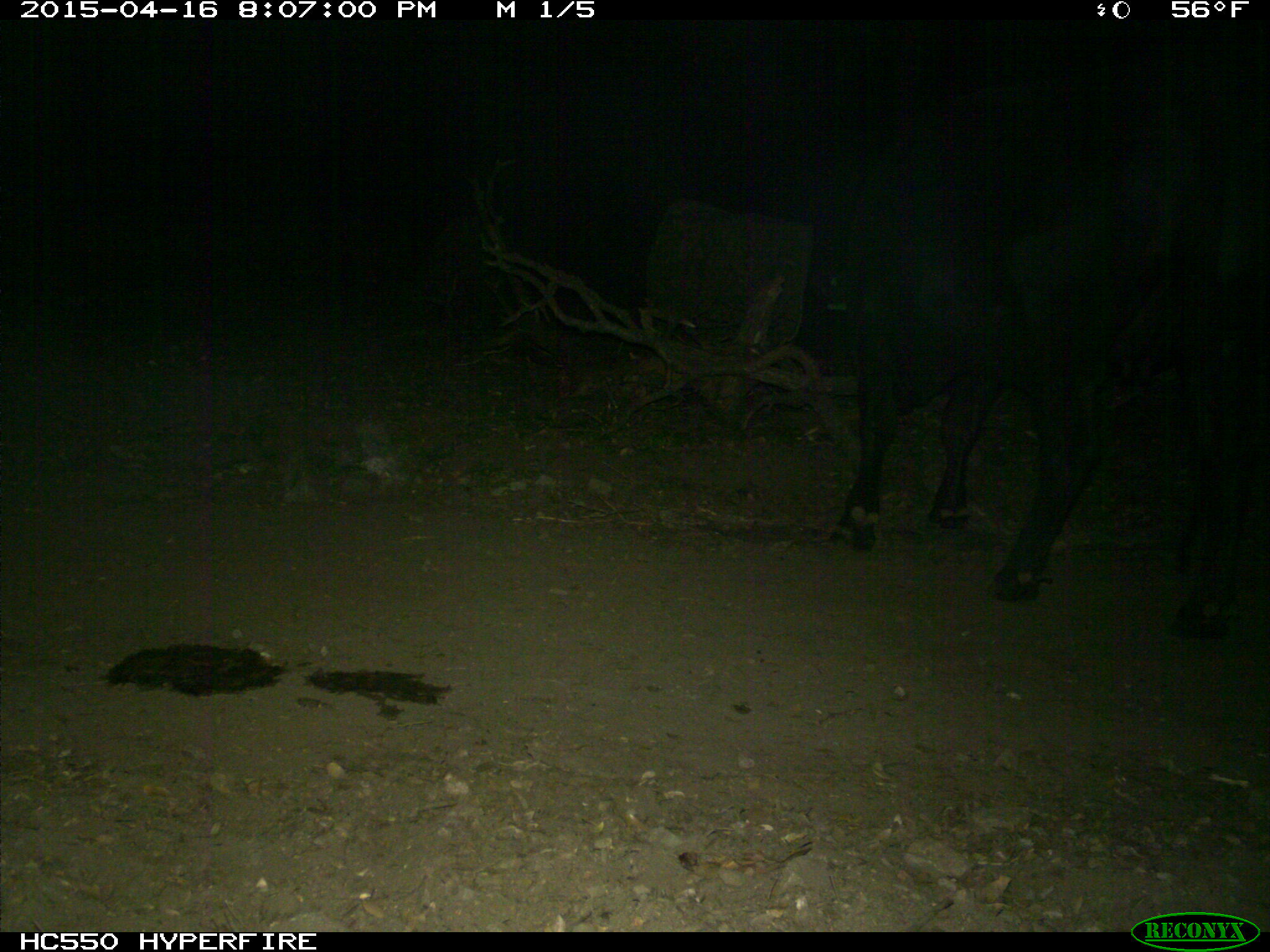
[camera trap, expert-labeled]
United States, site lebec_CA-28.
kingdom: Animalia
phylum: Chordata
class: Mammalia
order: Artiodactyla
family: Bovidae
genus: Bos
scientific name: Bos taurus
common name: domestic cow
Bos taurus (domestic cow).